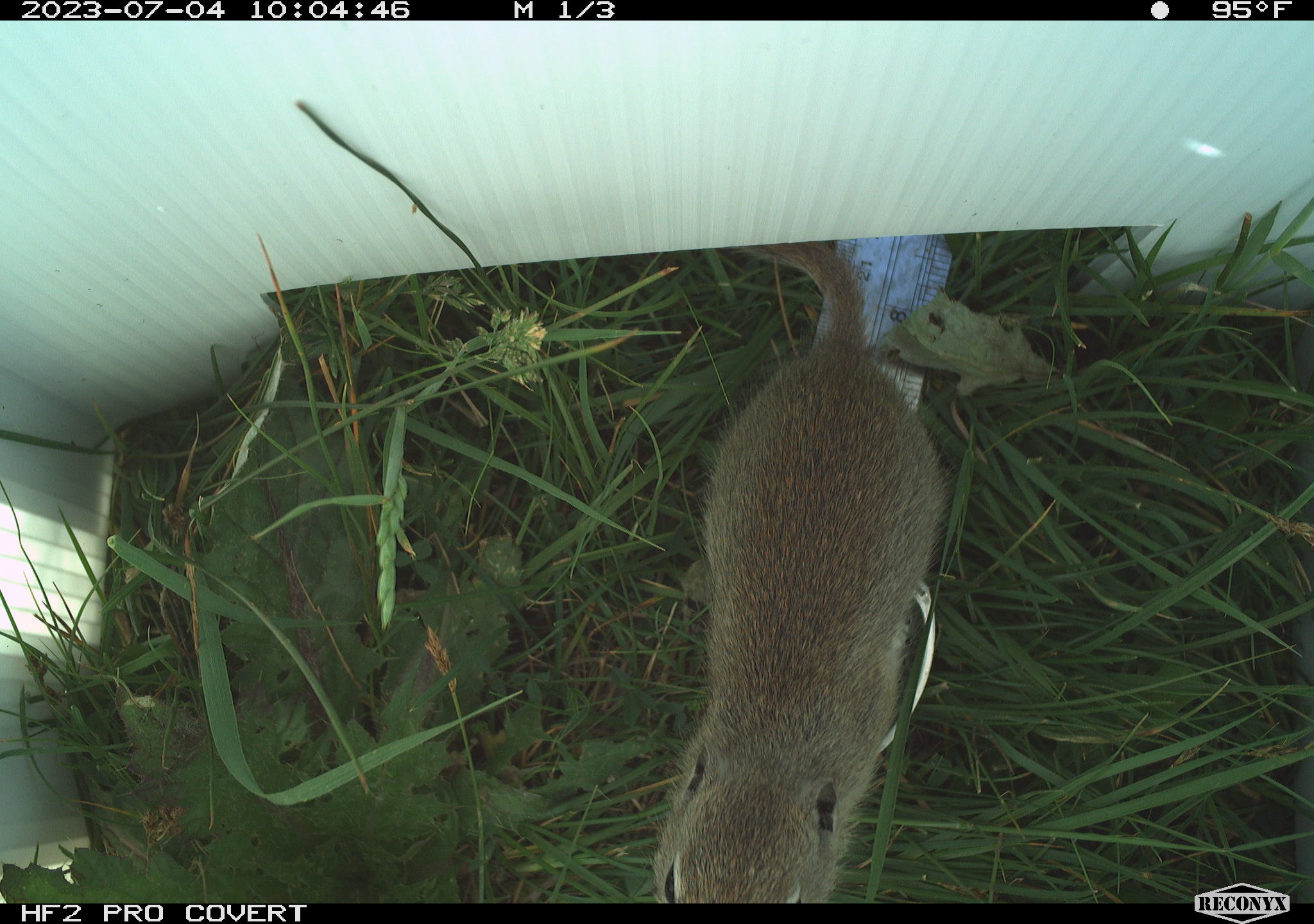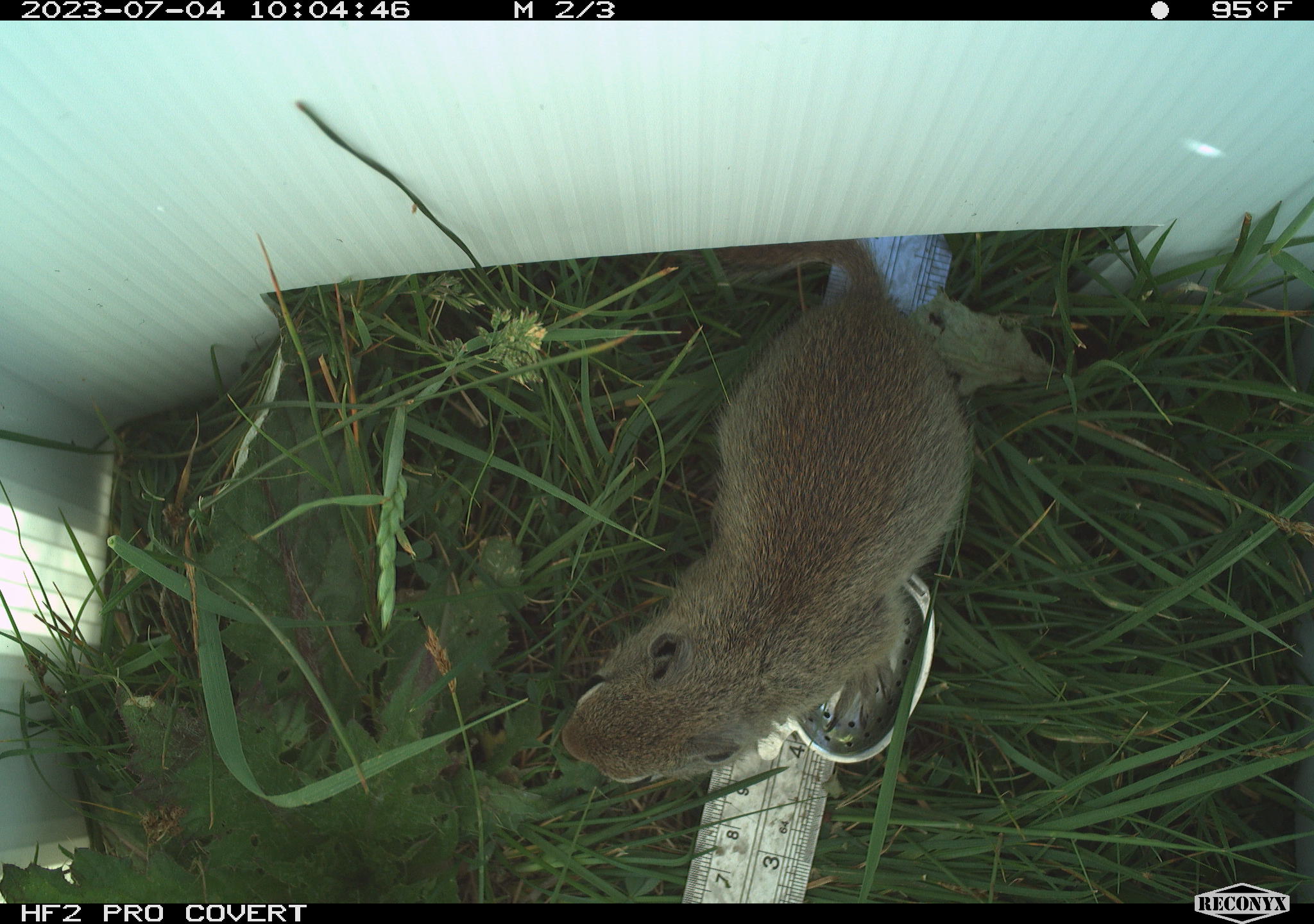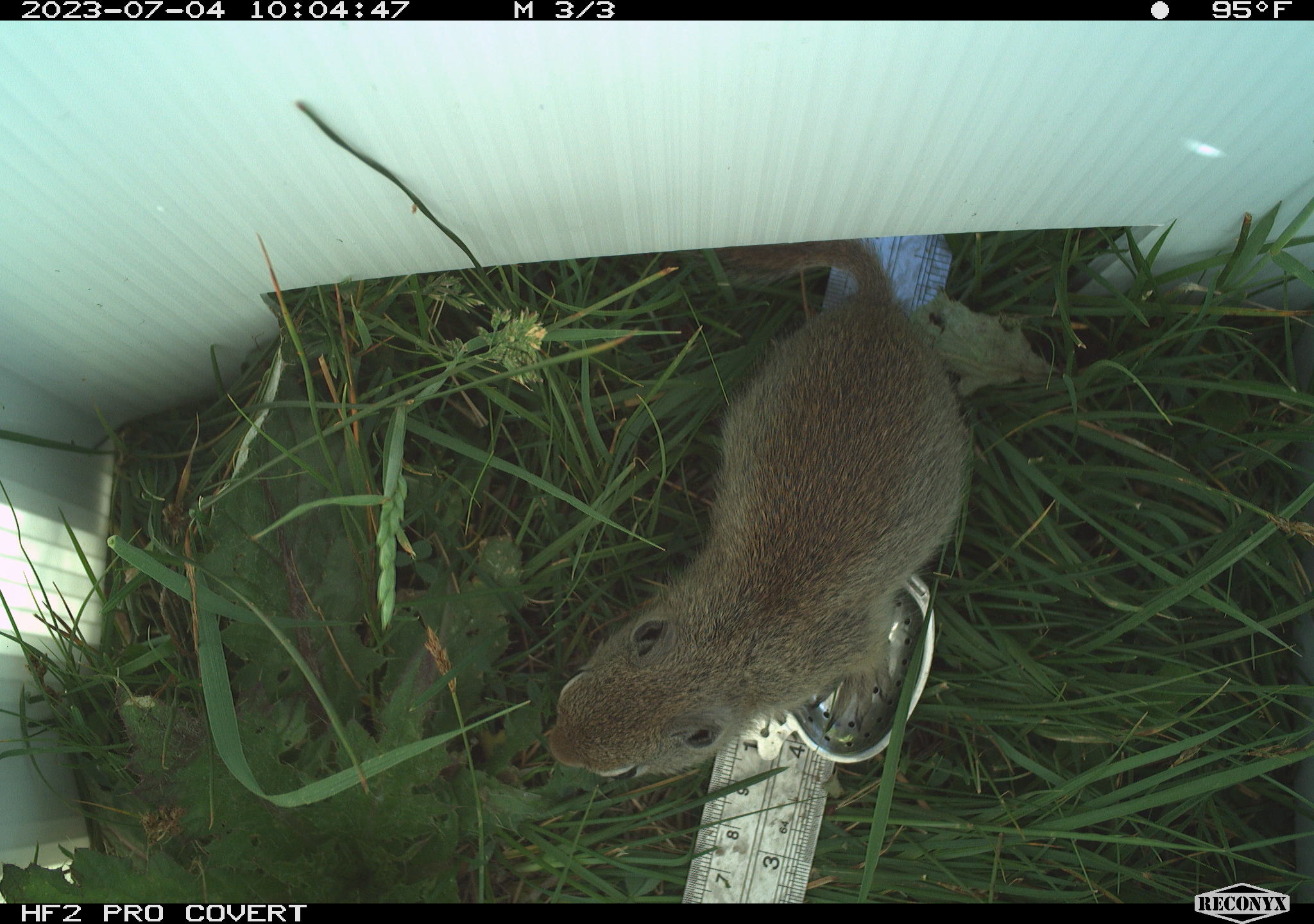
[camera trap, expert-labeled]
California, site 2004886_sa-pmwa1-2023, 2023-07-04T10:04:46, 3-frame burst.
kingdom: Animalia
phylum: Chordata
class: Mammalia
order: Rodentia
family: Sciuridae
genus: Urocitellus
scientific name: Urocitellus beldingi beldingi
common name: belding's ground squirrel